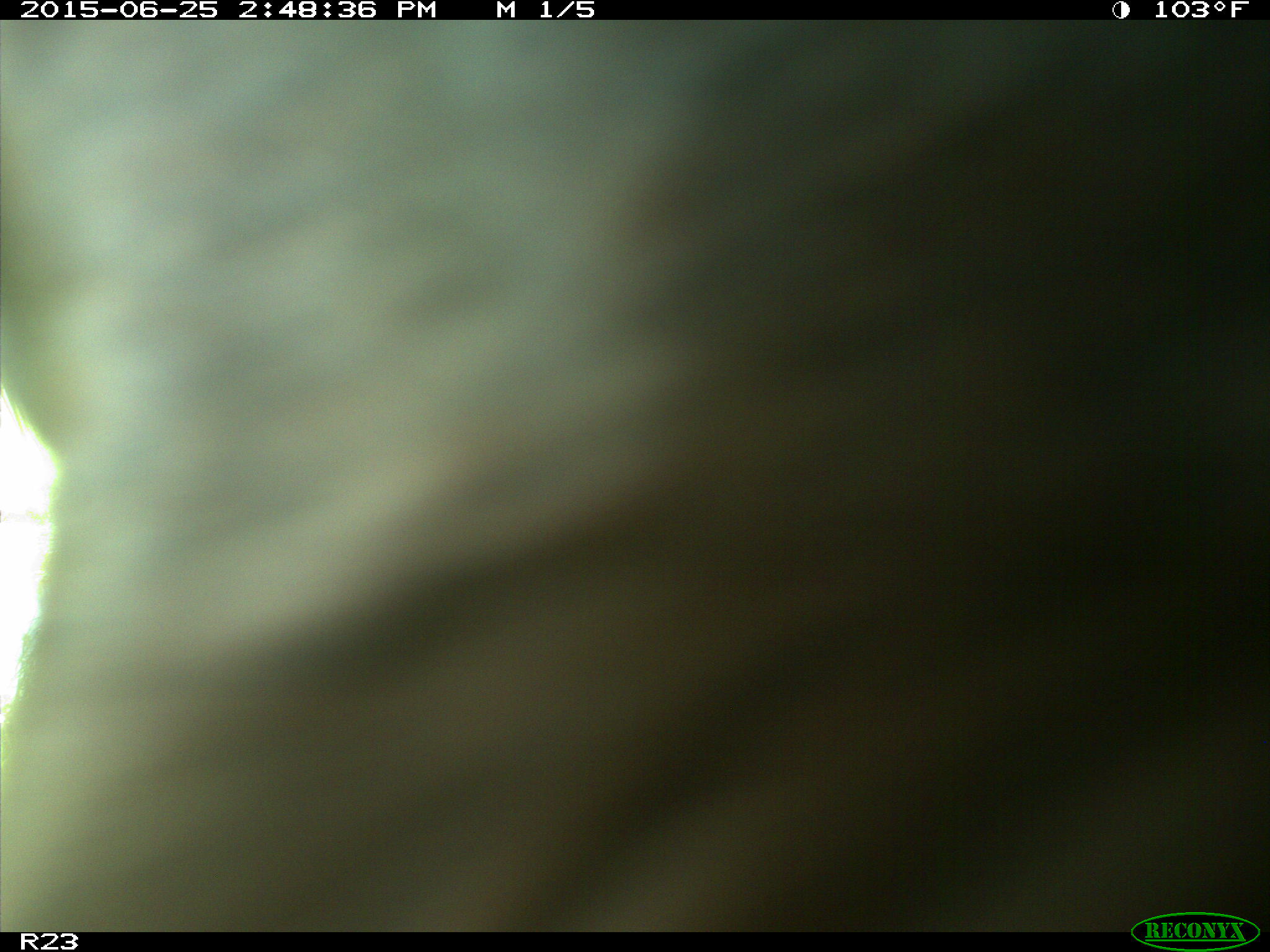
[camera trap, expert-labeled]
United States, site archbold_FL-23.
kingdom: Animalia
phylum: Chordata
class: Mammalia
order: Artiodactyla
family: Bovidae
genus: Bos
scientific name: Bos taurus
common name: domestic cow